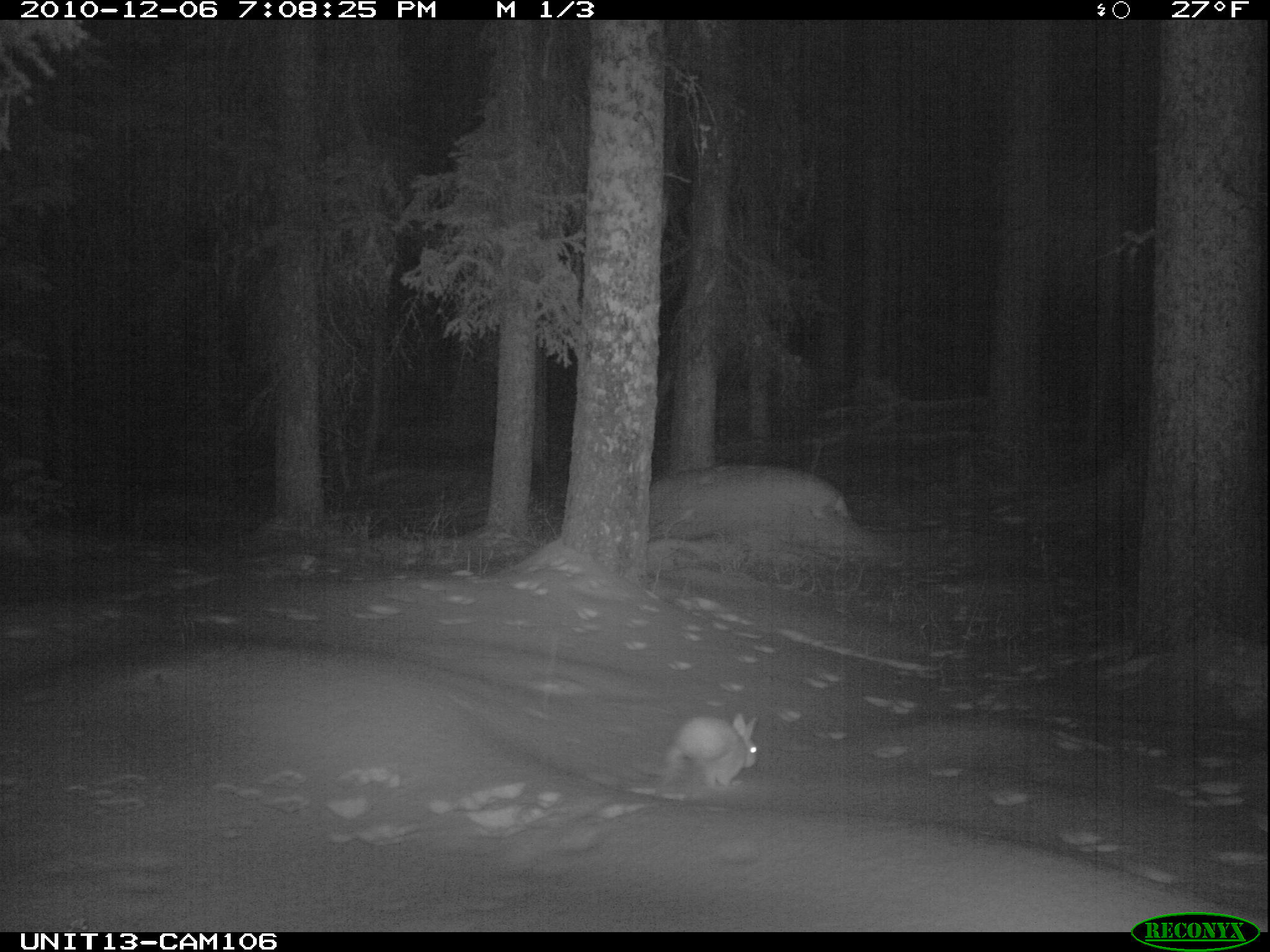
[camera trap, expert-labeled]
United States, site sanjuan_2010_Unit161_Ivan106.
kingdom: Animalia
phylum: Chordata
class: Mammalia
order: Lagomorpha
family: Leporidae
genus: Lepus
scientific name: Lepus americanus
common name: snowshoe hare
Lepus americanus (snowshoe hare).